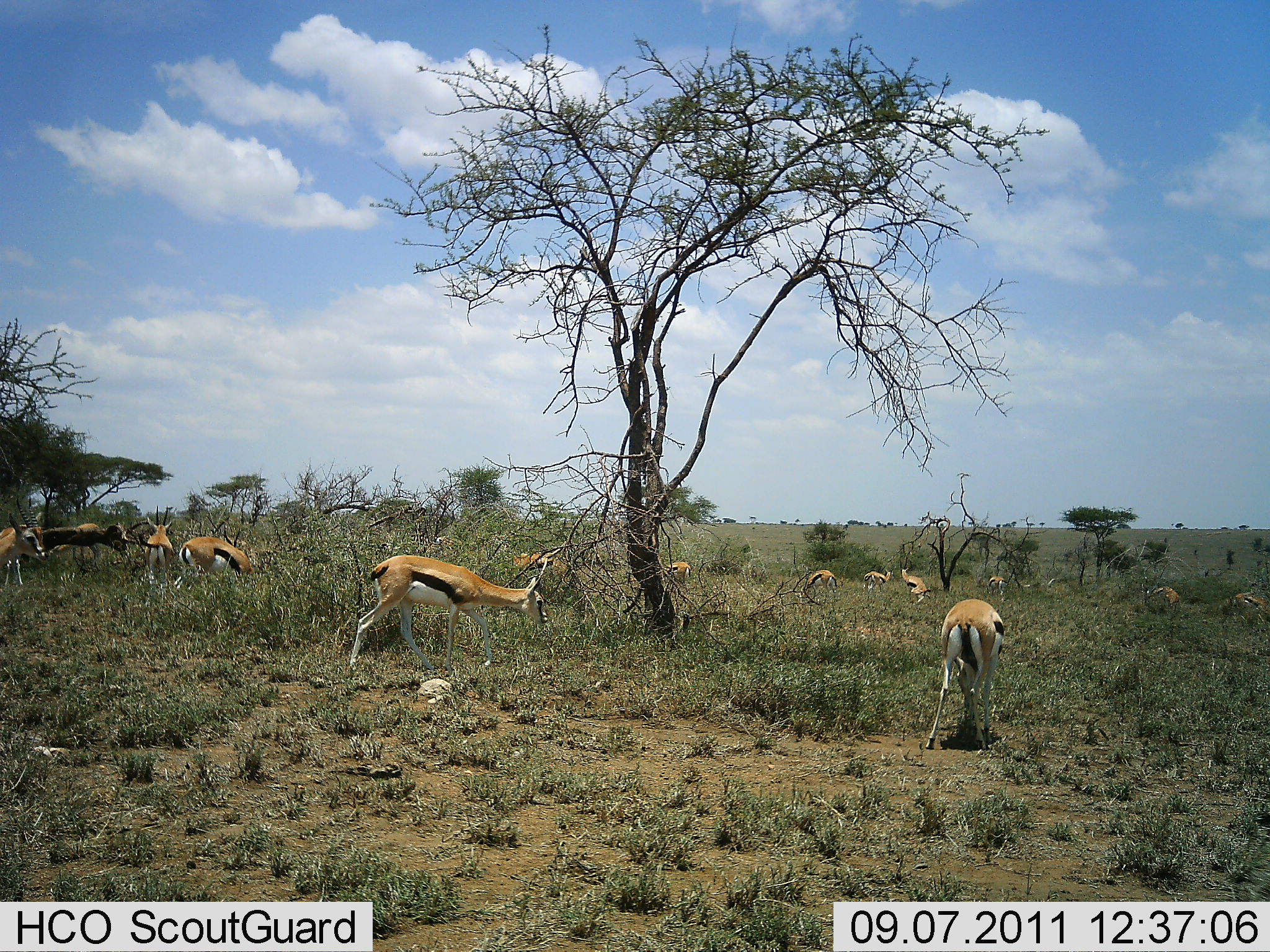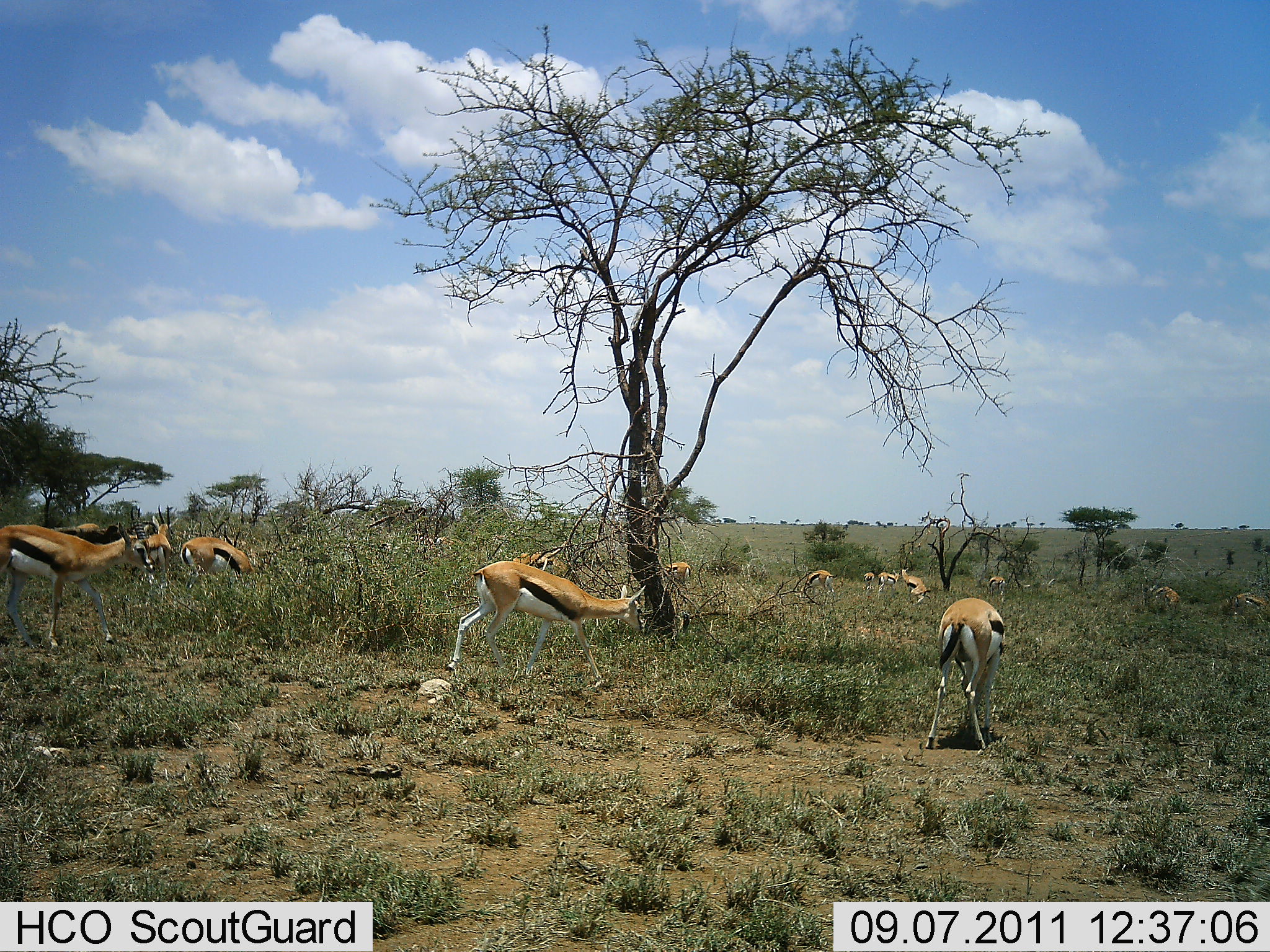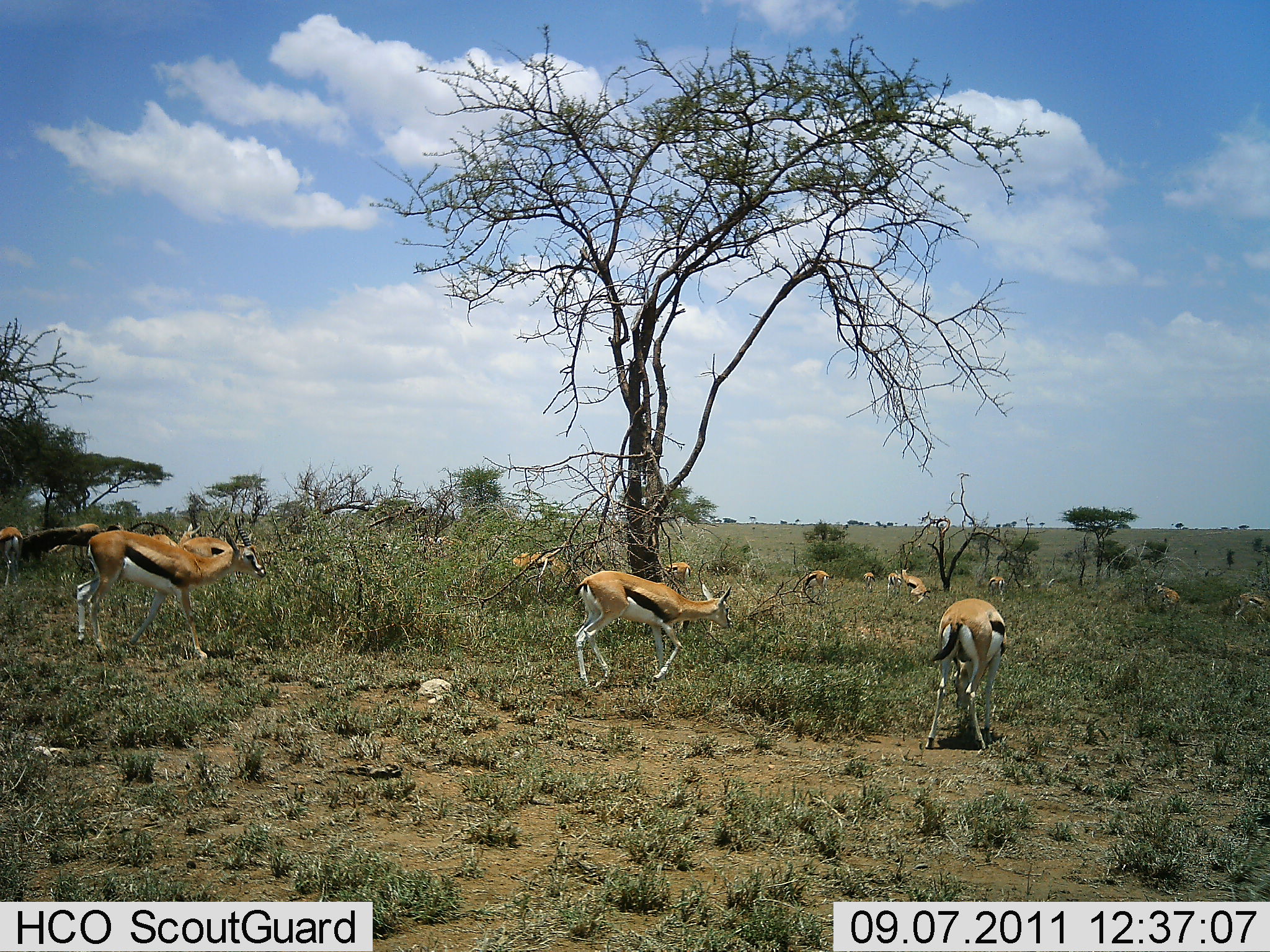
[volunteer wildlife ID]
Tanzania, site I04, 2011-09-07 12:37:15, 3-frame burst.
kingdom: Animalia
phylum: Chordata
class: Mammalia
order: Artiodactyla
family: Bovidae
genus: Eudorcas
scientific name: Eudorcas thomsonii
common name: thomson's gazelle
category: gazellethomsons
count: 11-50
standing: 57%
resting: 14%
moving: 86%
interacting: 7%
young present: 0%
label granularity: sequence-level